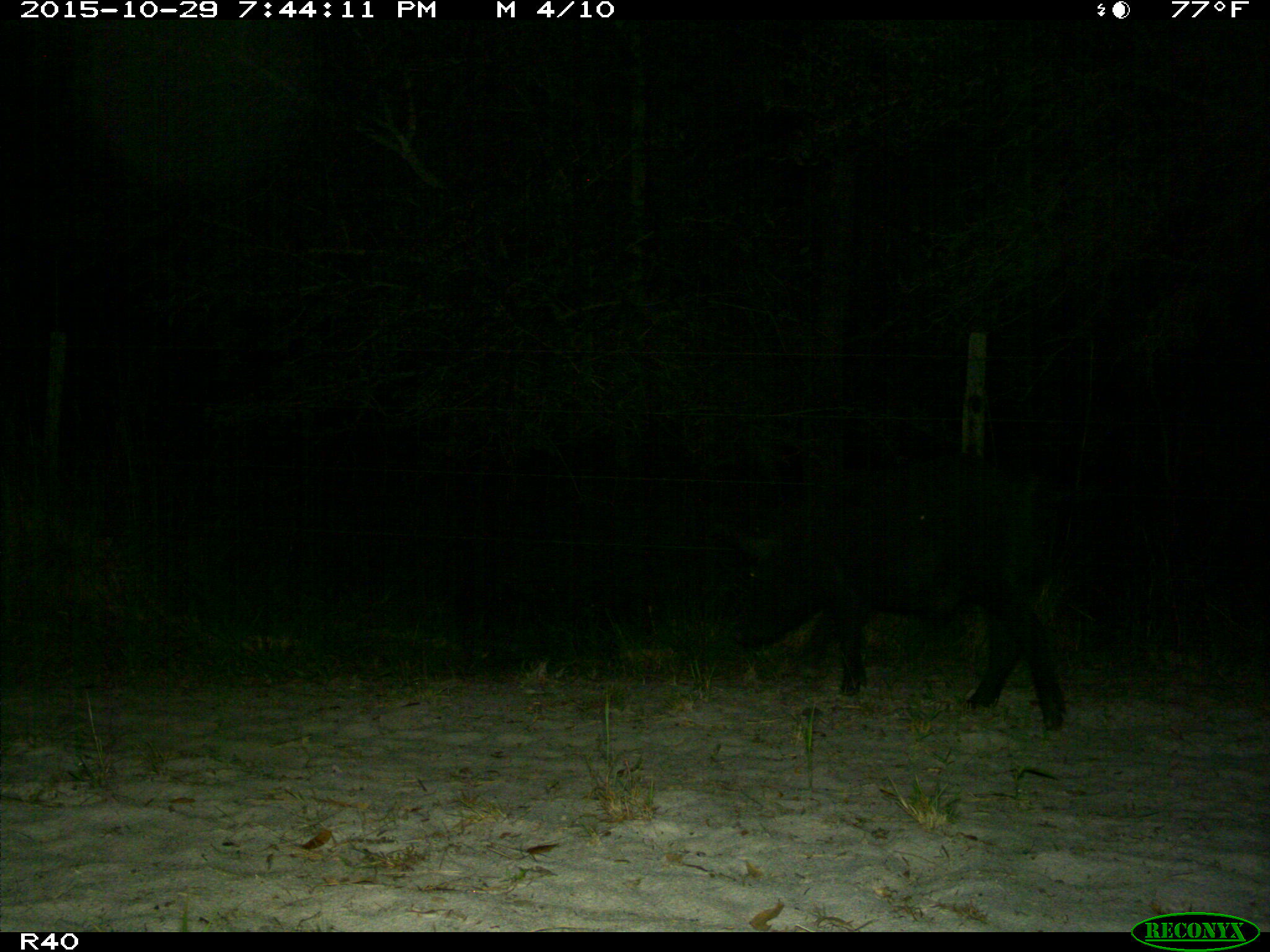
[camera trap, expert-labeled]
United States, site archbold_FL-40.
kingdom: Animalia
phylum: Chordata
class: Mammalia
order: Artiodactyla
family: Suidae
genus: Sus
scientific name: Sus scrofa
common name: wild boar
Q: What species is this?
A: Sus scrofa (wild boar).